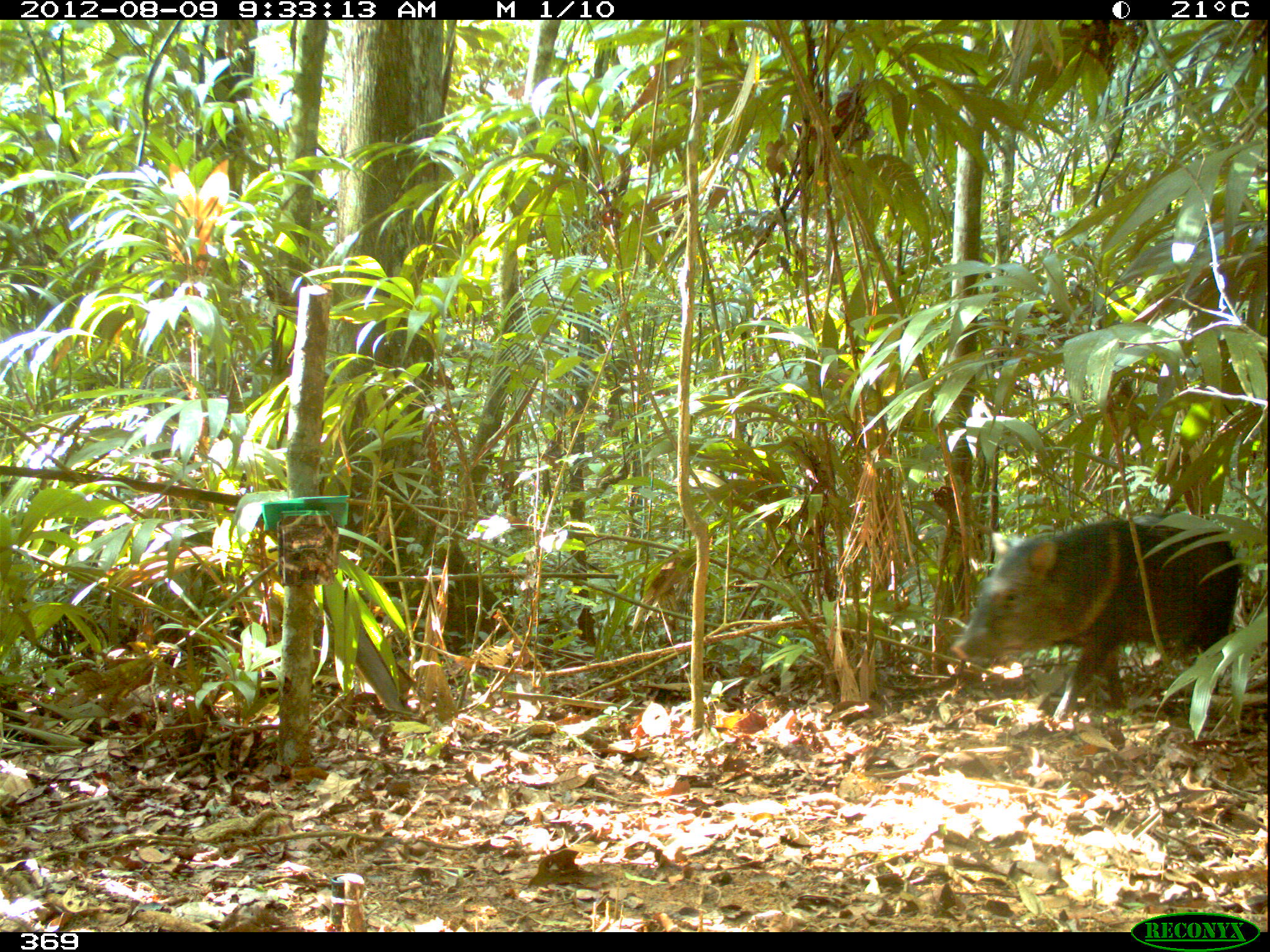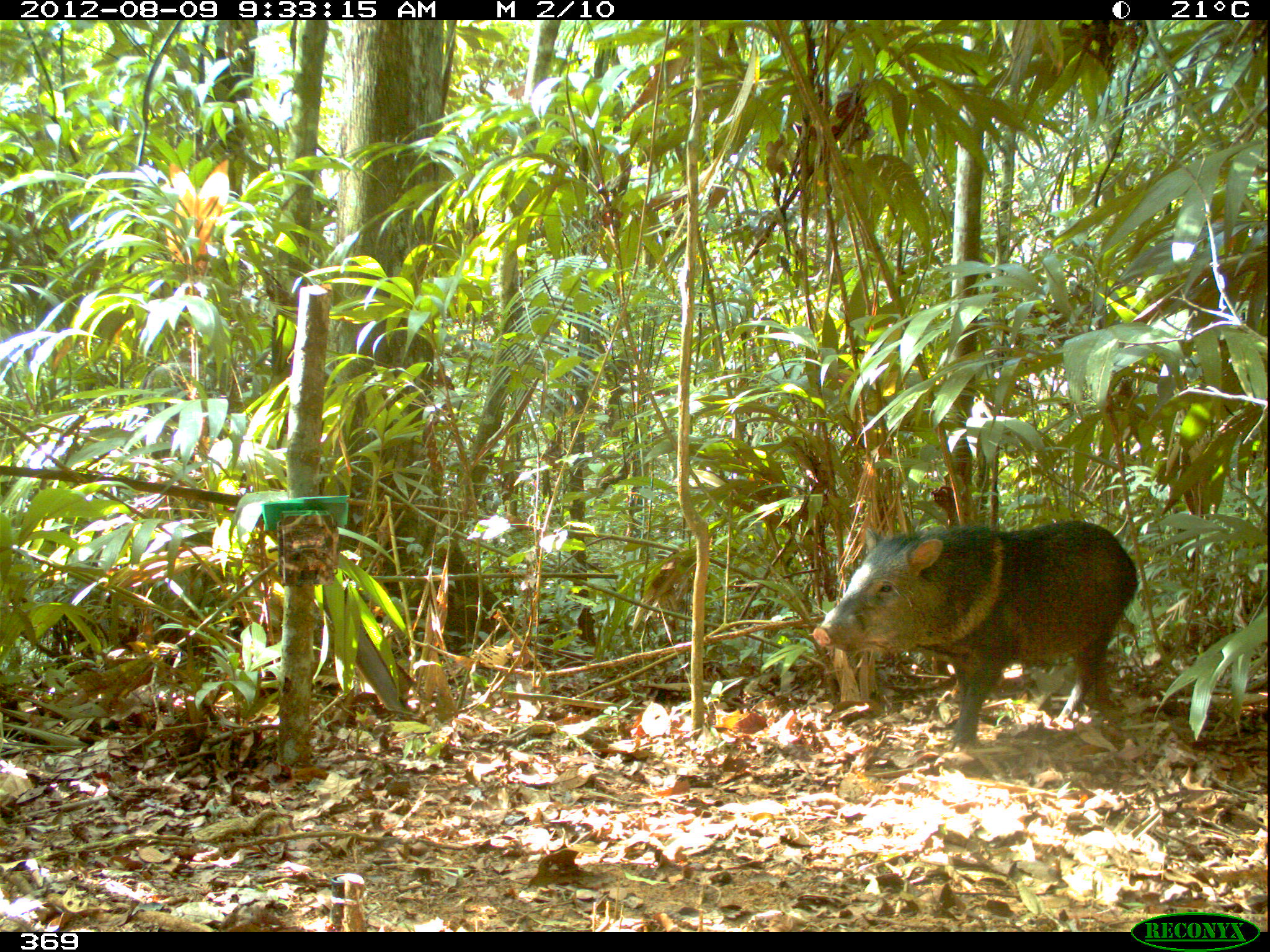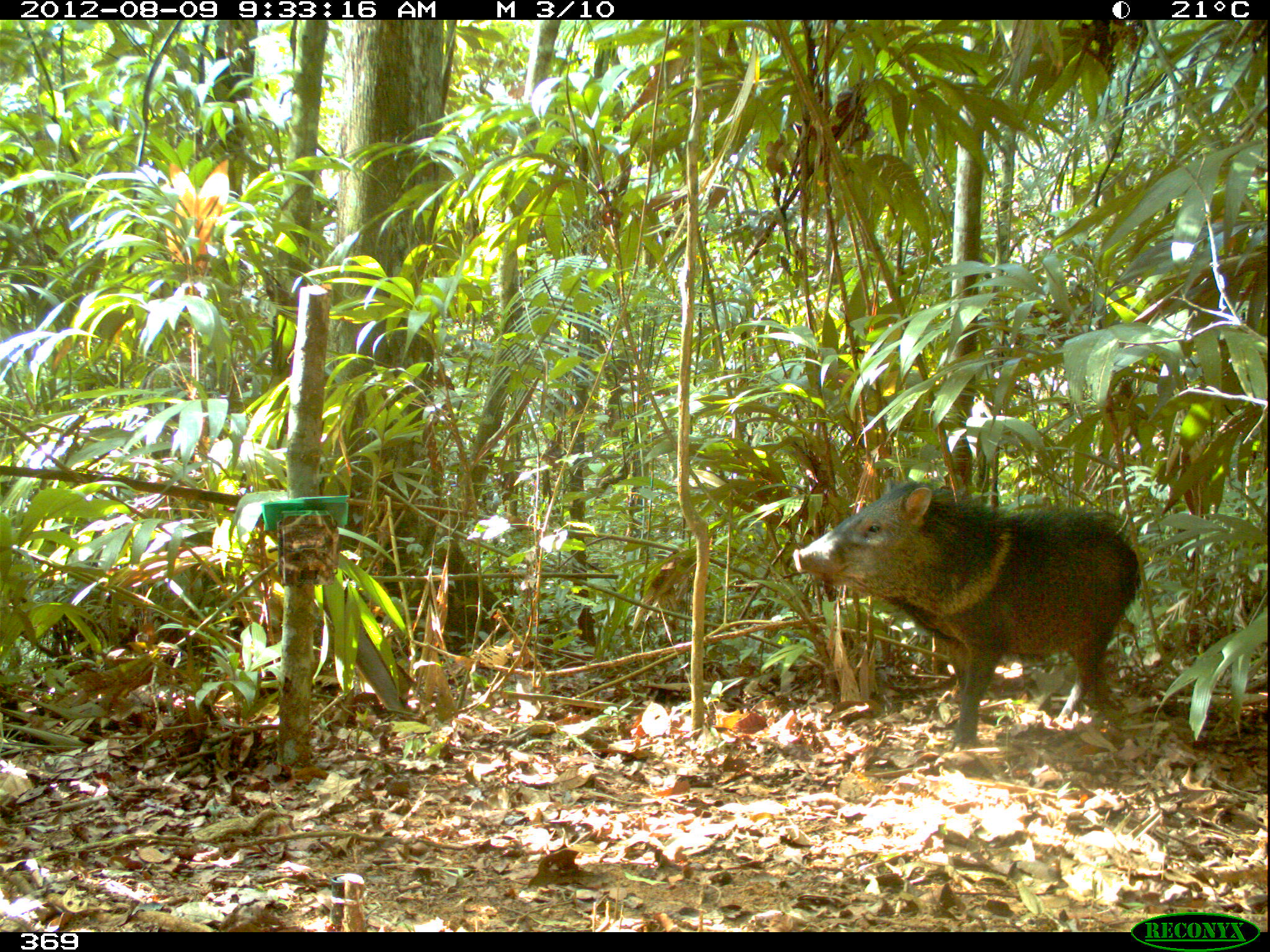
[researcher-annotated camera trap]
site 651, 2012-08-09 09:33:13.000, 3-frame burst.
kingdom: Animalia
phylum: Chordata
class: Mammalia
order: Artiodactyla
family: Tayassuidae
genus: Pecari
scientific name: Pecari tajacu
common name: collared peccary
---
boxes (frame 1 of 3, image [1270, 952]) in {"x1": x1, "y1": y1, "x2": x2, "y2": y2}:
pecari tajacu: {"x1": 947, "y1": 507, "x2": 1237, "y2": 729}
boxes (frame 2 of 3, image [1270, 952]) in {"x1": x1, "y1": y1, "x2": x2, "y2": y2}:
pecari tajacu: {"x1": 809, "y1": 519, "x2": 1137, "y2": 747}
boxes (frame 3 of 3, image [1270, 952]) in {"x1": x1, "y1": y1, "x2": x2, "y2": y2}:
pecari tajacu: {"x1": 790, "y1": 477, "x2": 1142, "y2": 747}